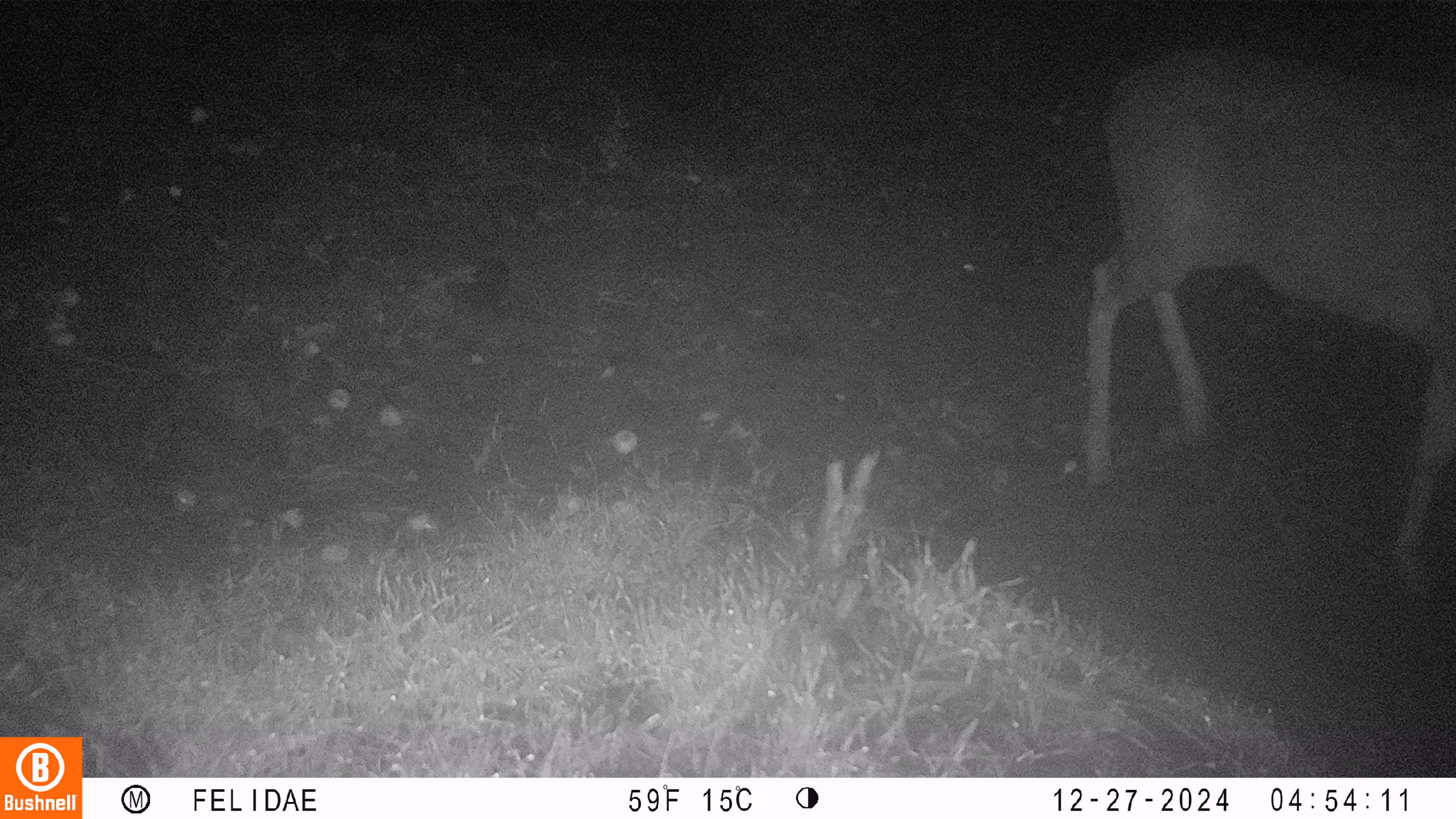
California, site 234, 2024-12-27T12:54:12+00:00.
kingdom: Animalia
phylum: Chordata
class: Mammalia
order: Artiodactyla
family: Cervidae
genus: Odocoileus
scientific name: Odocoileus hemionus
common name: mule deer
Mule deer (Odocoileus hemionus).